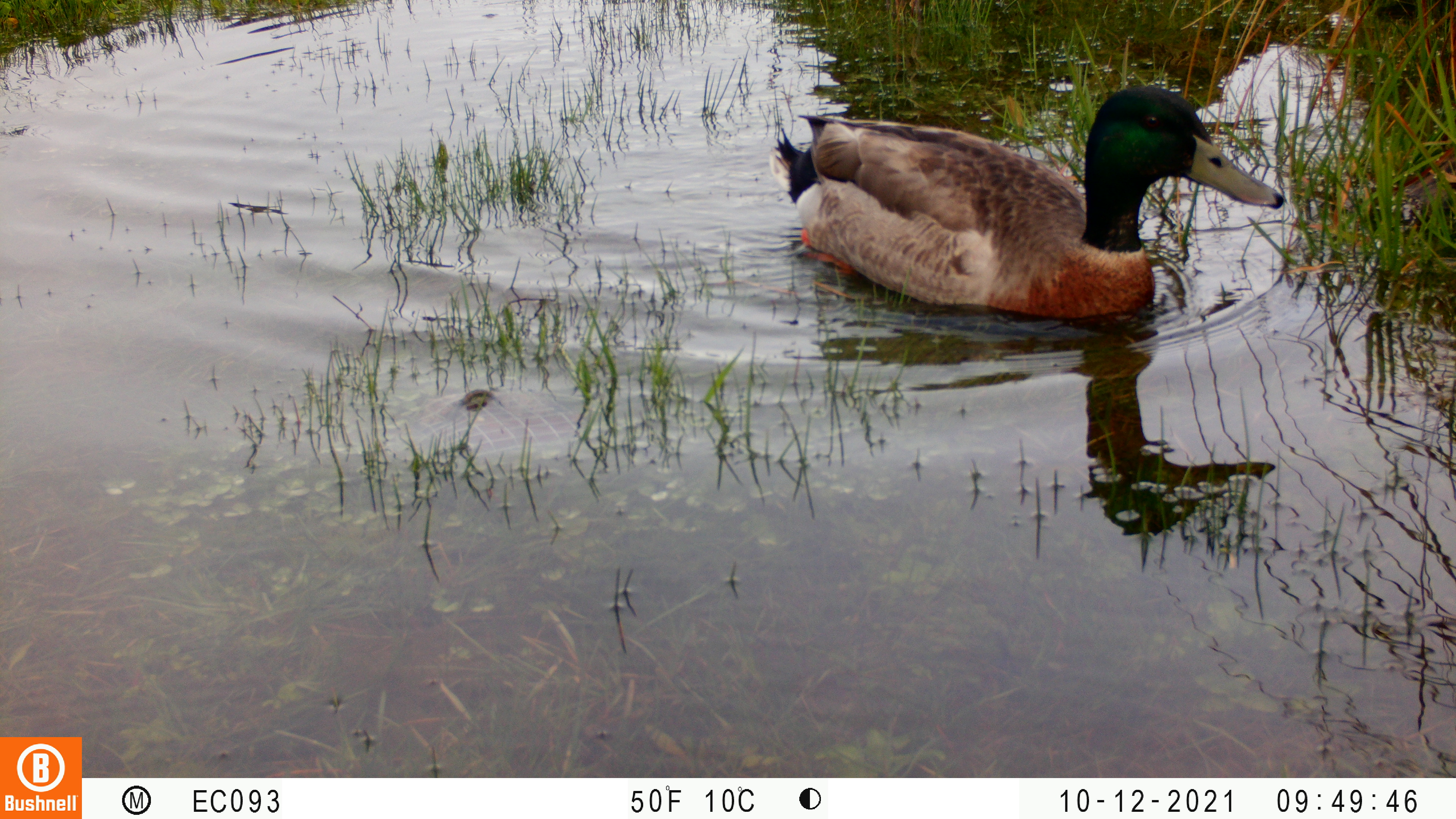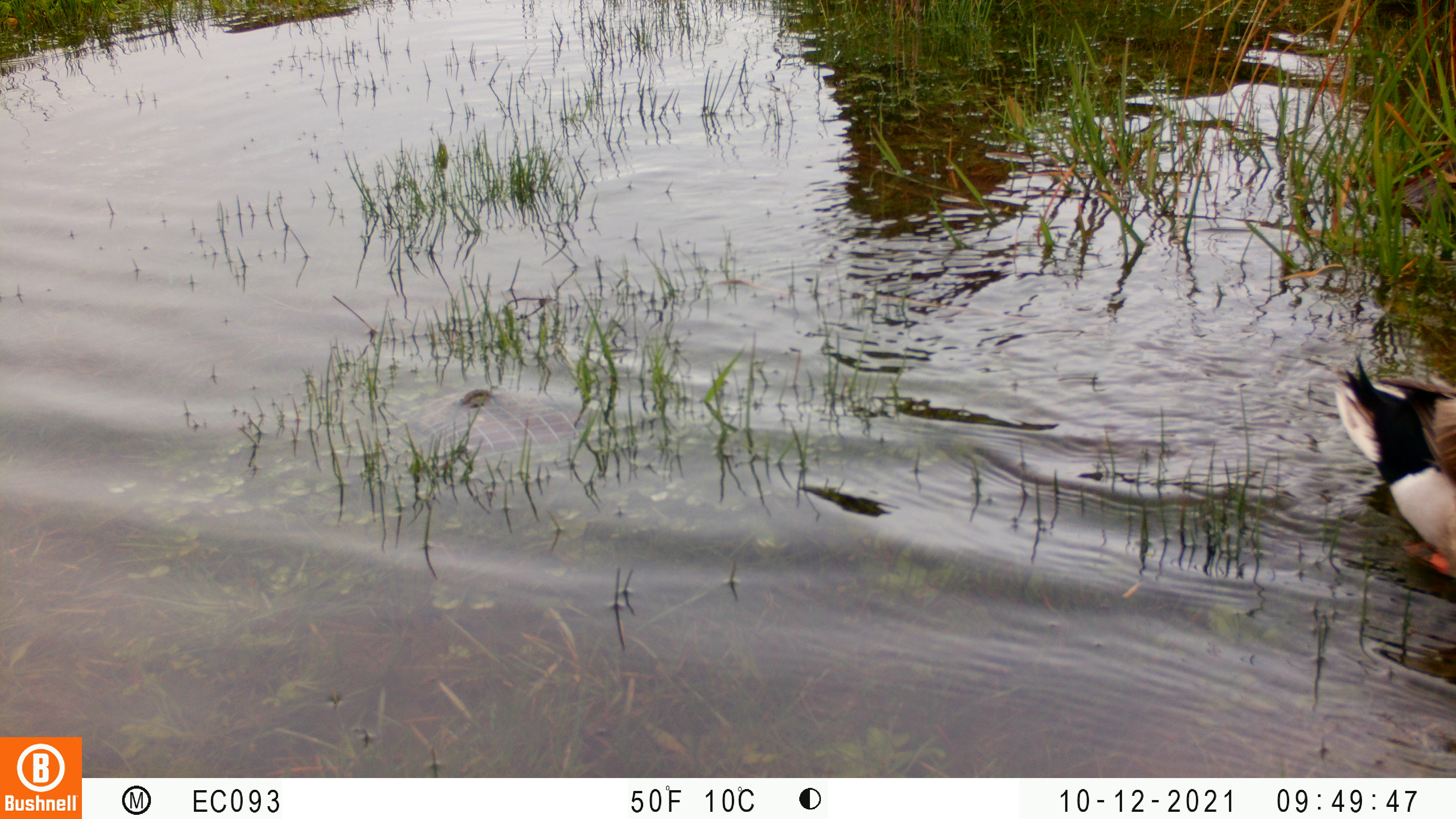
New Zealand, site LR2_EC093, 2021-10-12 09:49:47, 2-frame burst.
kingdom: Animalia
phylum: Chordata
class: Aves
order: Anseriformes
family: Anatidae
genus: Anas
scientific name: Anas platyrhynchos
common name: mallard